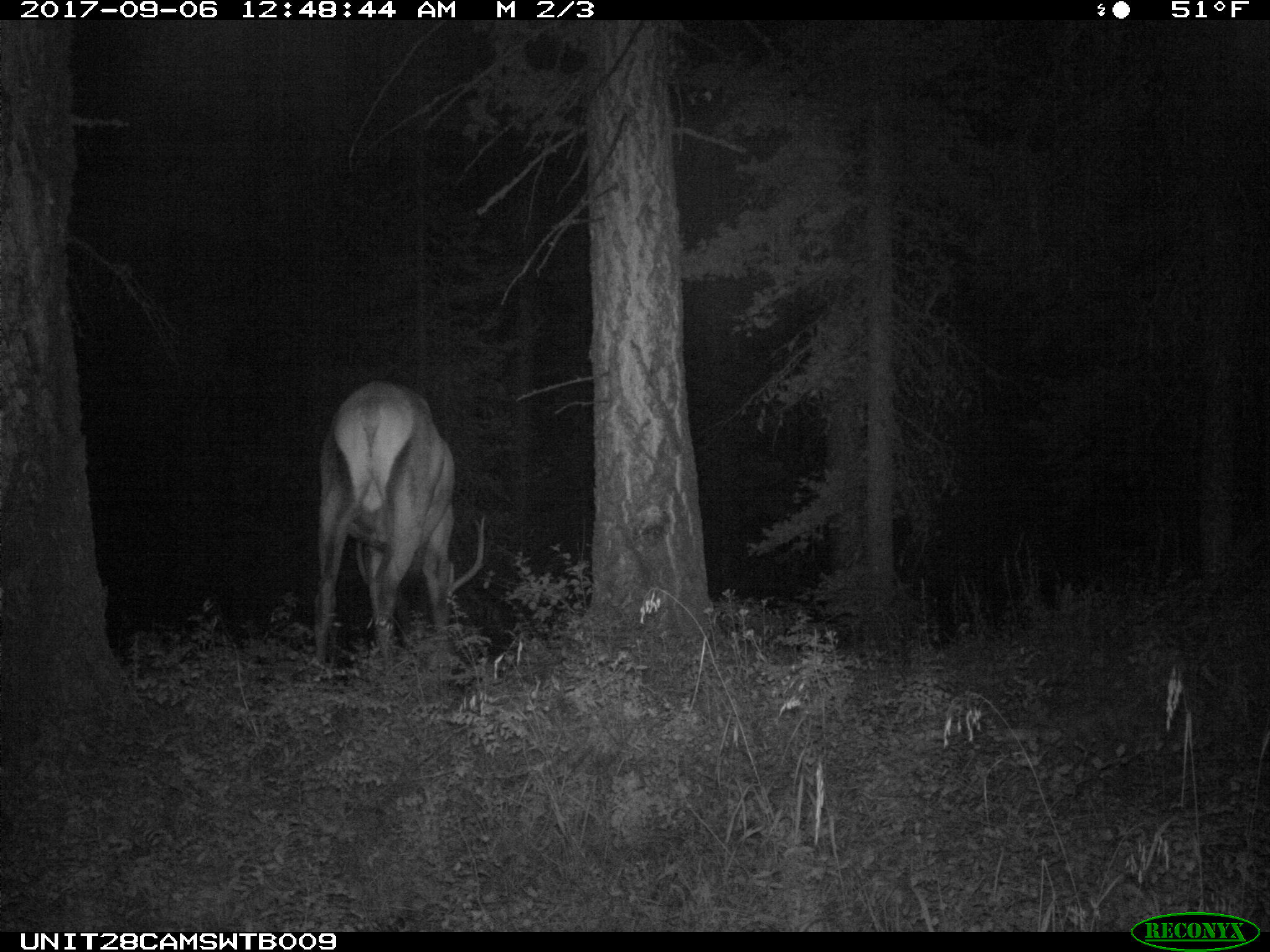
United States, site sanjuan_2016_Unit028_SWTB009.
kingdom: Animalia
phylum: Chordata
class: Mammalia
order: Artiodactyla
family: Cervidae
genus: Cervus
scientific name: Cervus elaphus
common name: red deer